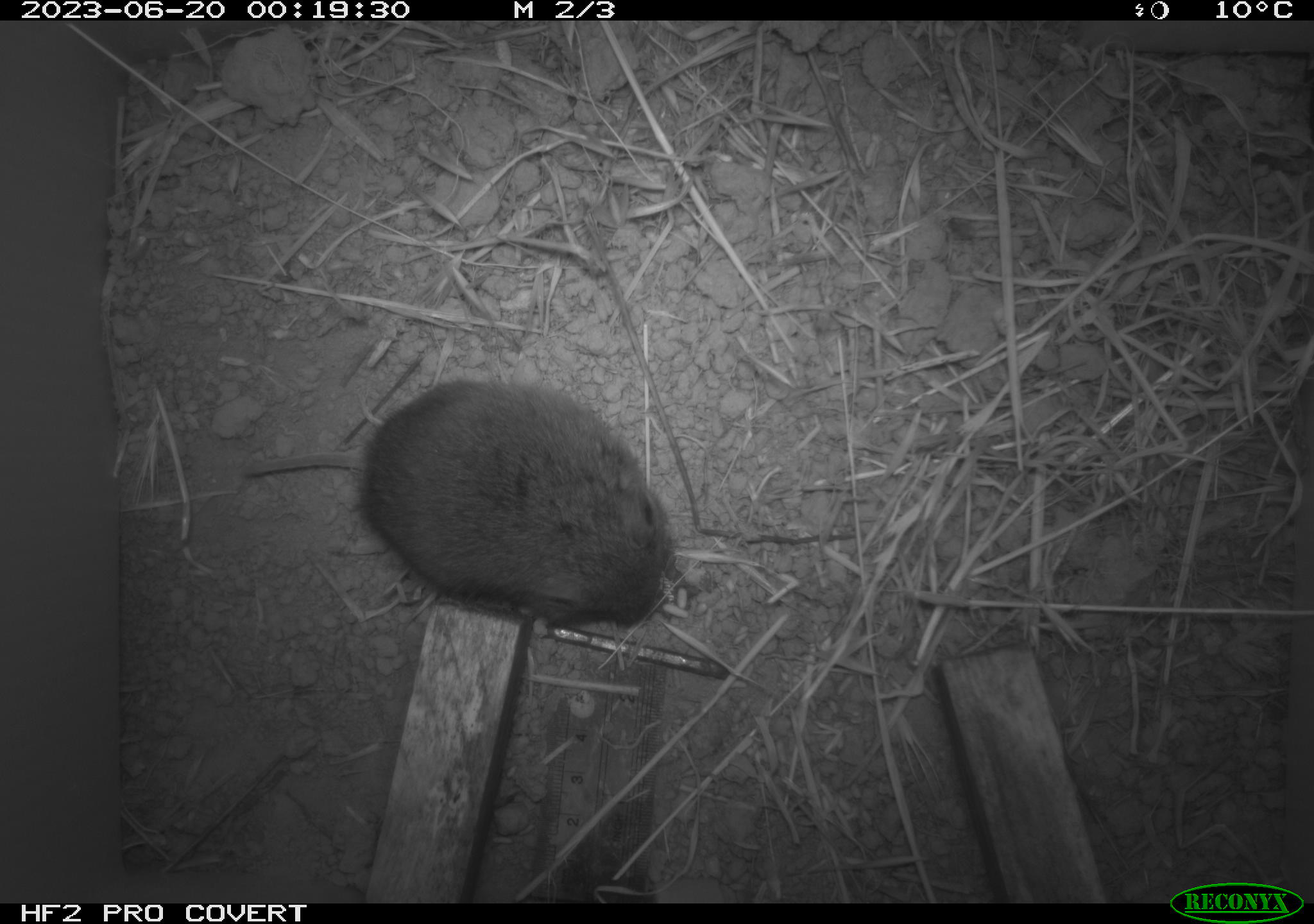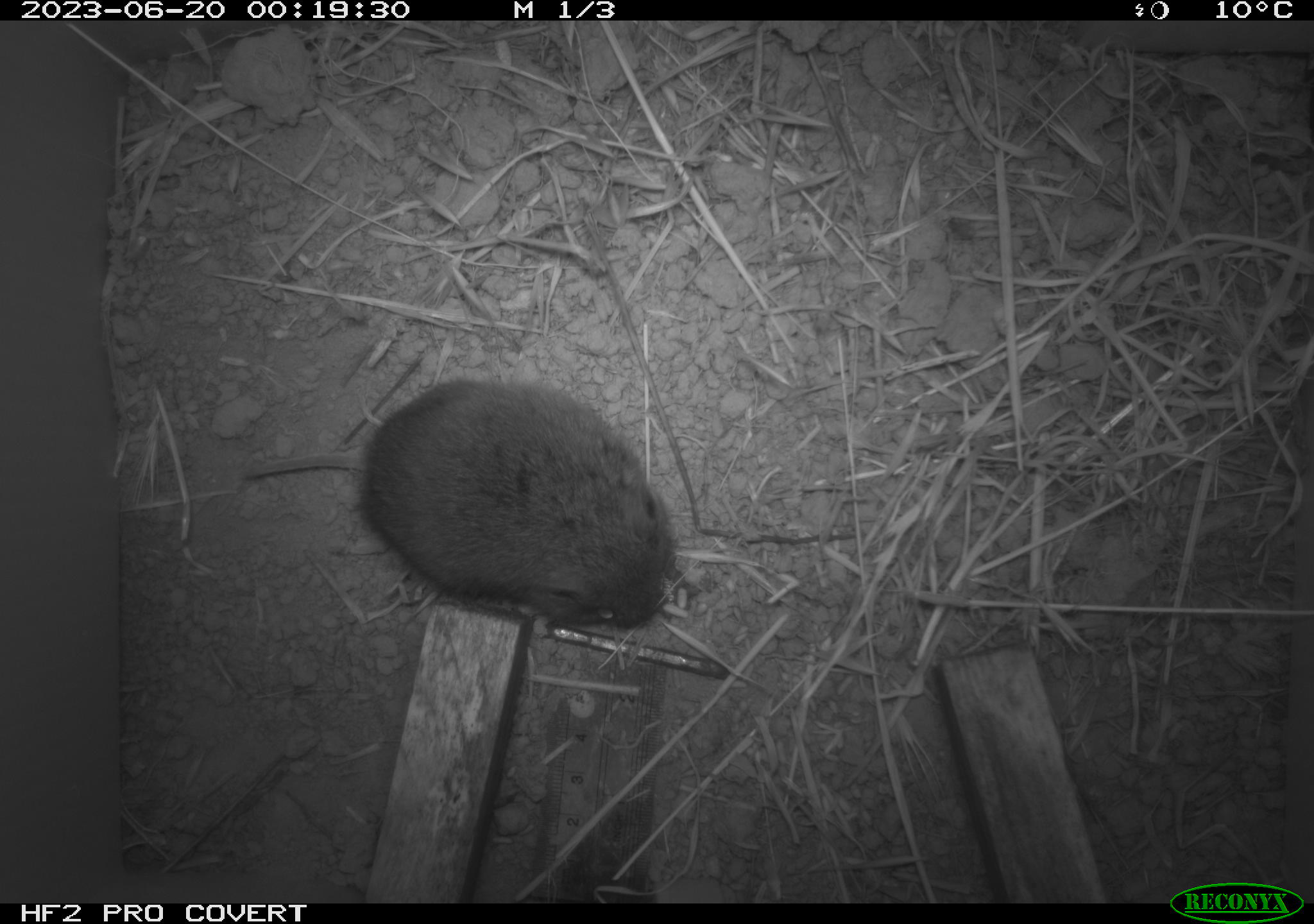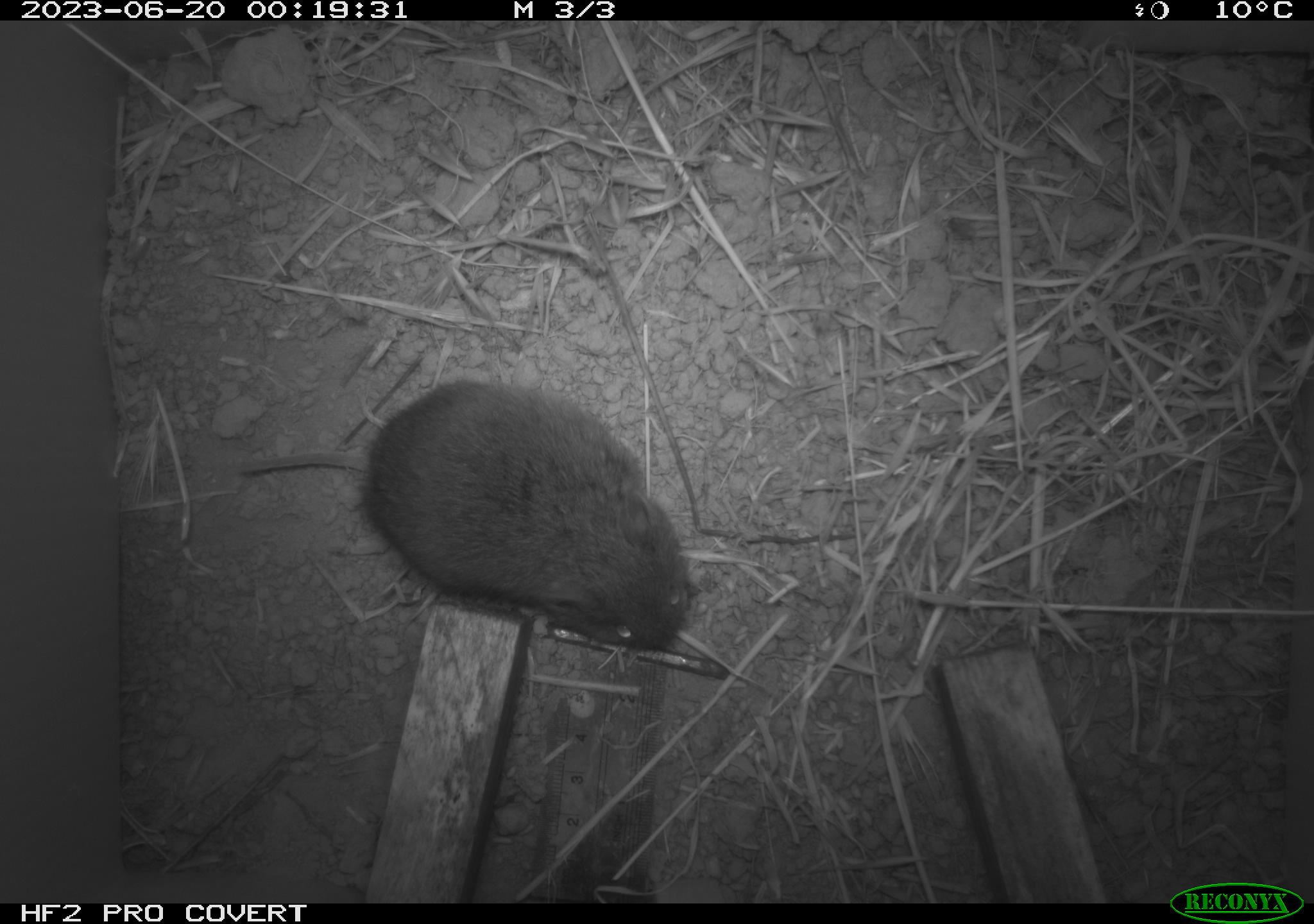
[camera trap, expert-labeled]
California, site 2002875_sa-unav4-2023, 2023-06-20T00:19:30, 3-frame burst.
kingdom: Animalia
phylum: Chordata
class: Mammalia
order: Rodentia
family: Cricetidae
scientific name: Arvicolinae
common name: voles, lemmings, and muskrats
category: arvicolinae subfamily